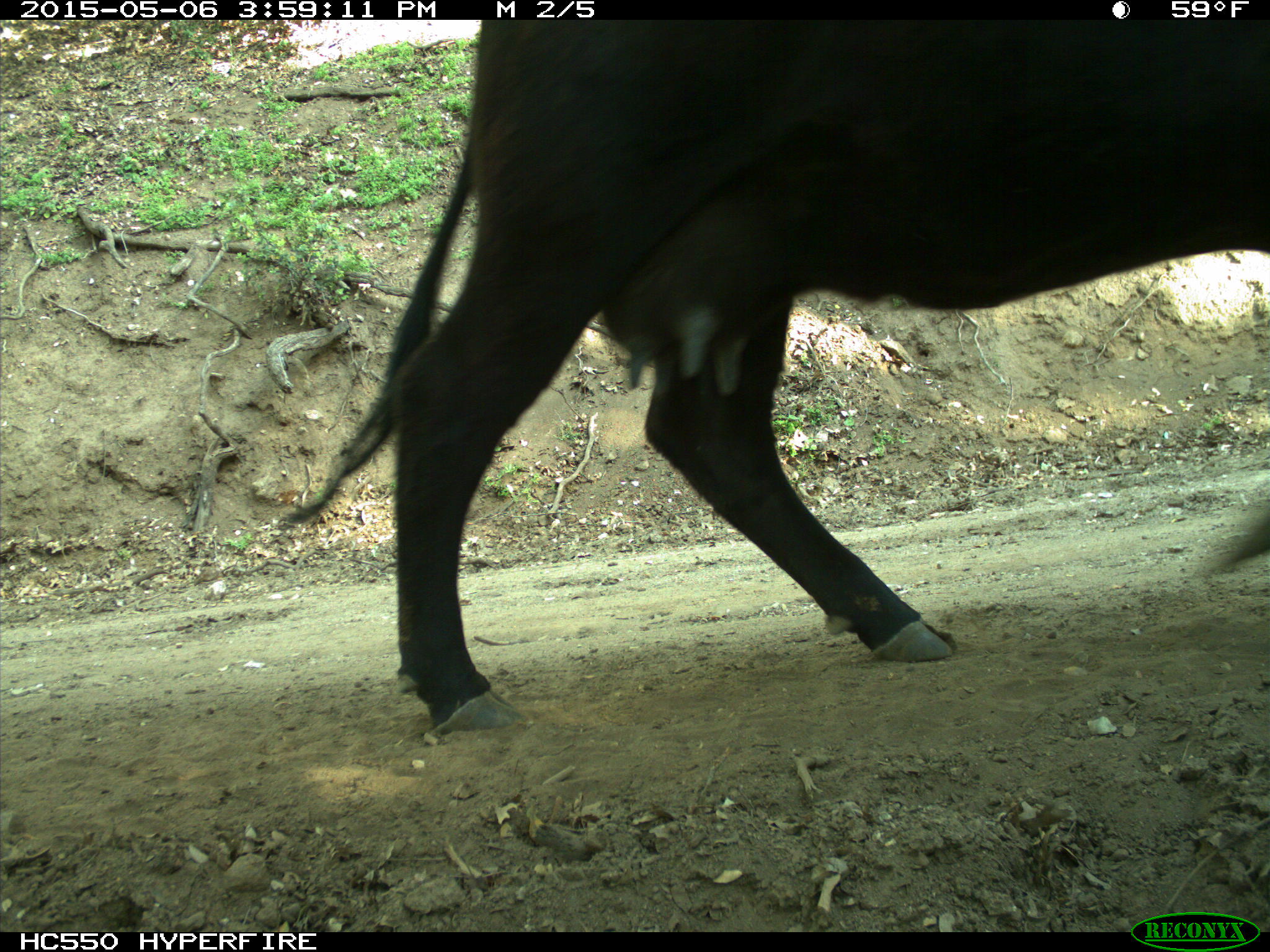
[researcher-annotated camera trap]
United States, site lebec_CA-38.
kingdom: Animalia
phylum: Chordata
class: Mammalia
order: Artiodactyla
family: Bovidae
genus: Bos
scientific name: Bos taurus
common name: domestic cow